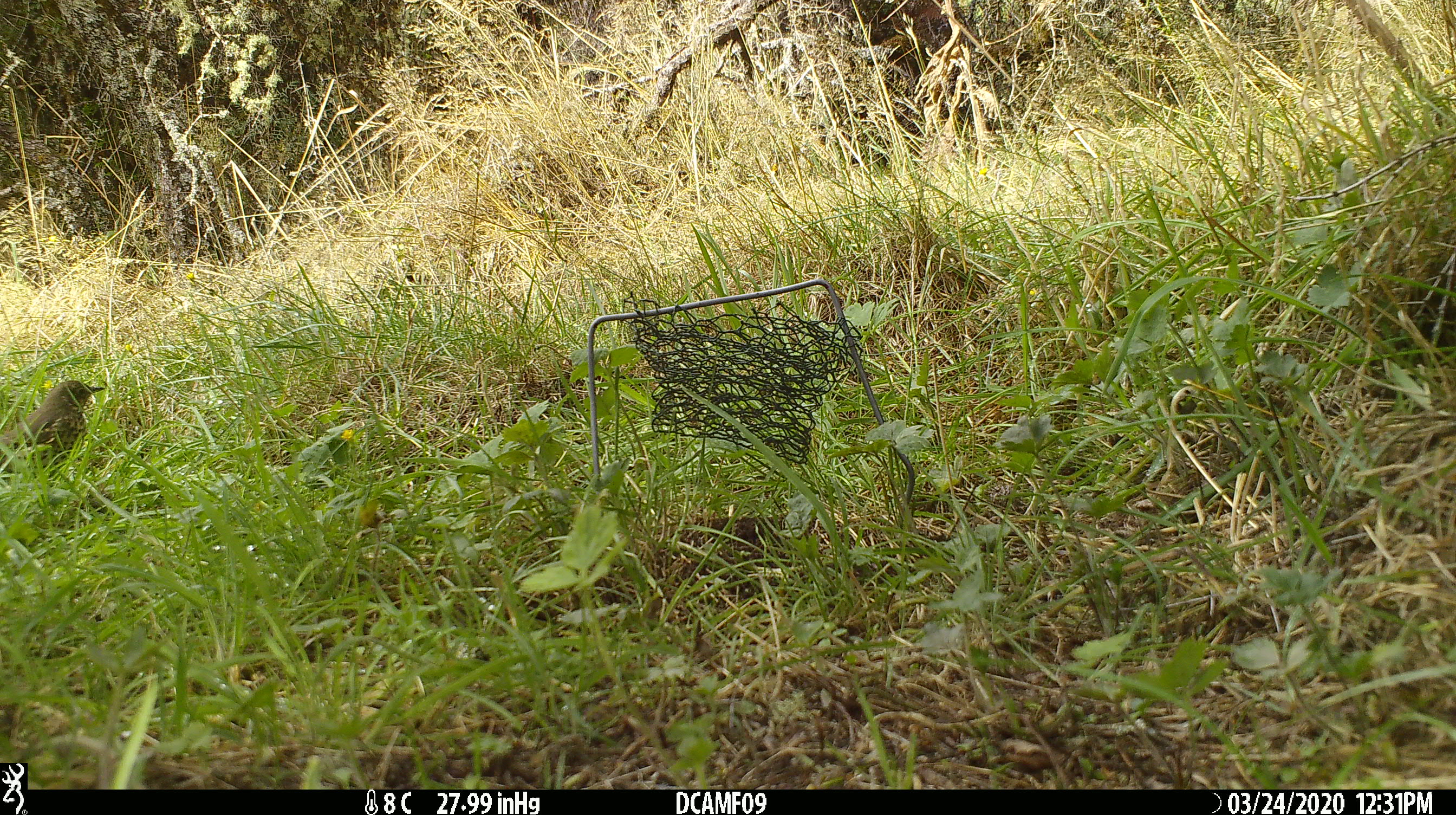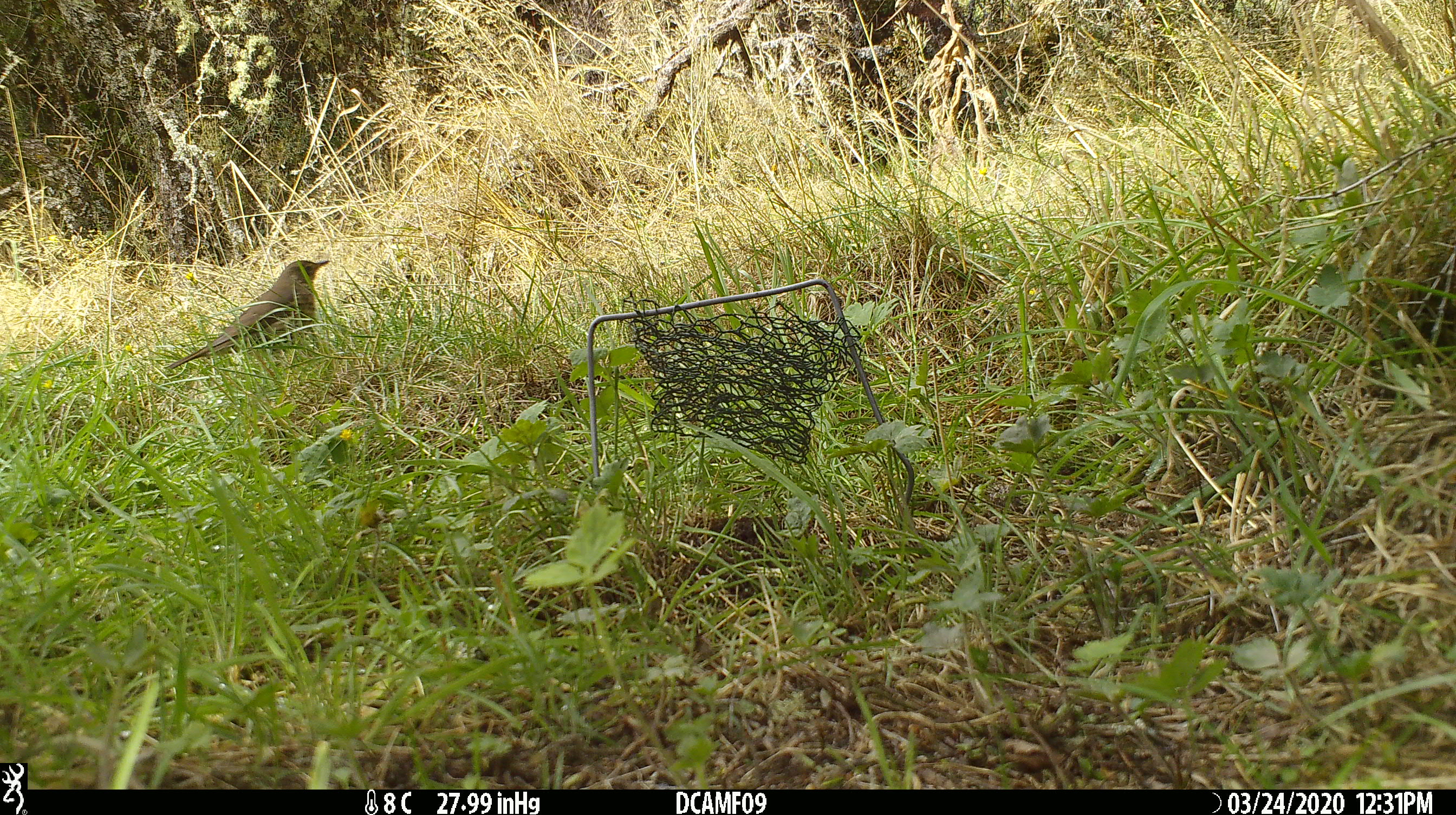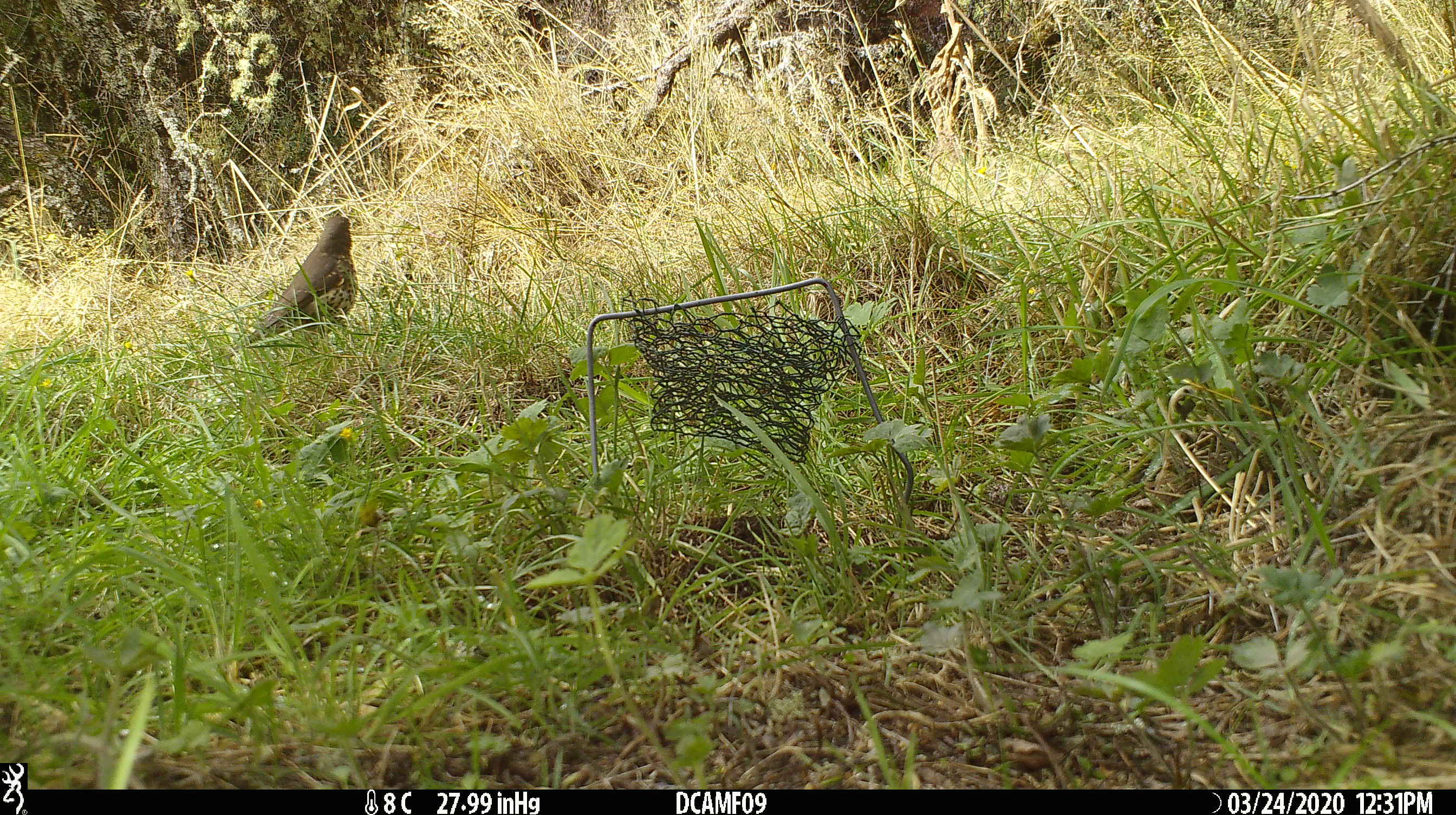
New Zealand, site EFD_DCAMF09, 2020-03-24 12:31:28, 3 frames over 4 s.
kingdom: Animalia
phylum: Chordata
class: Aves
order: Passeriformes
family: Turdidae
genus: Turdus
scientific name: Turdus philomelos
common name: song thrush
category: thrush